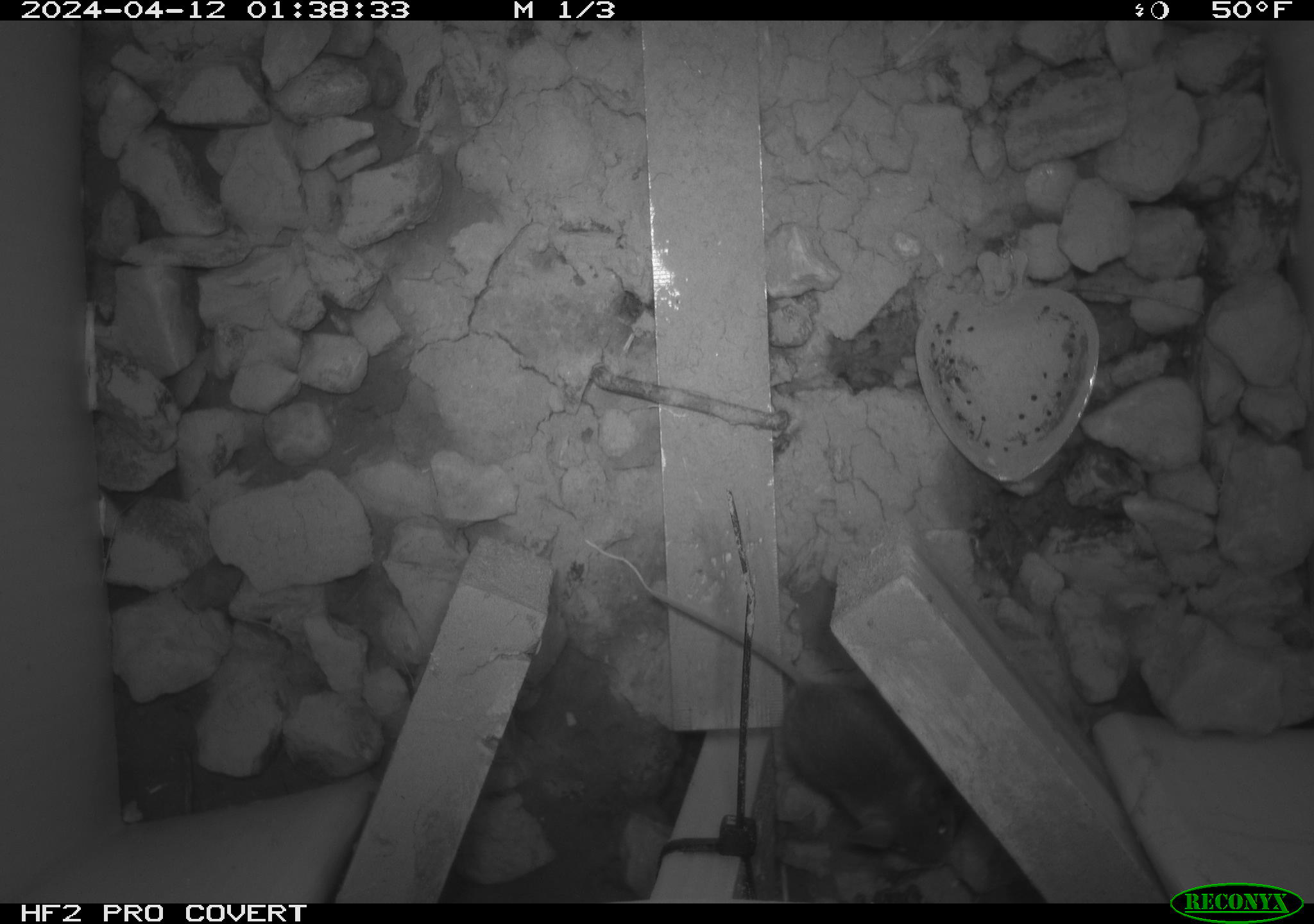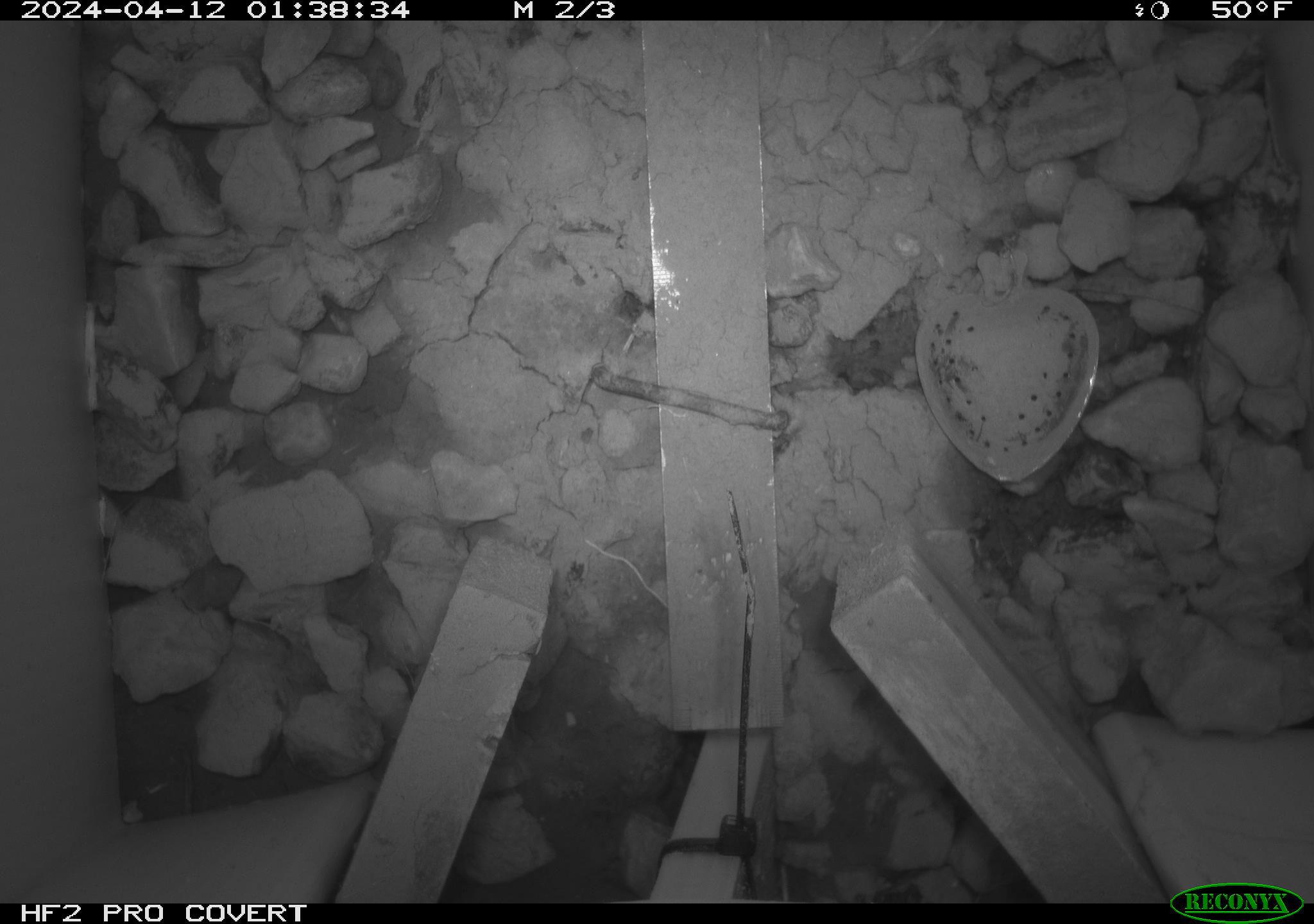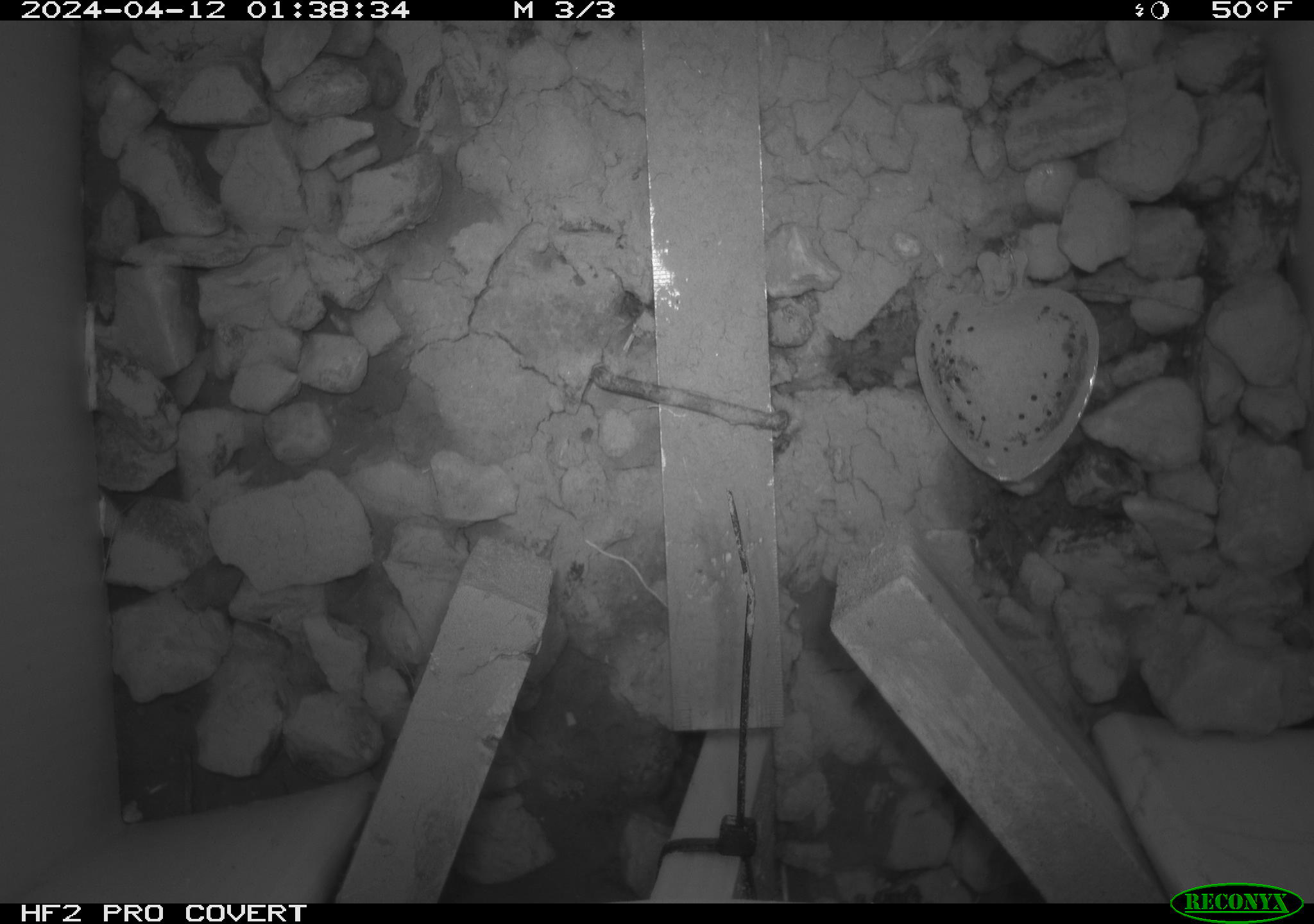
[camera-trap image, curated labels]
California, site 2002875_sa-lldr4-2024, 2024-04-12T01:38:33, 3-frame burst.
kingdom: Animalia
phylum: Chordata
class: Mammalia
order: Rodentia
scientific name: Rodentia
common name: mouse species